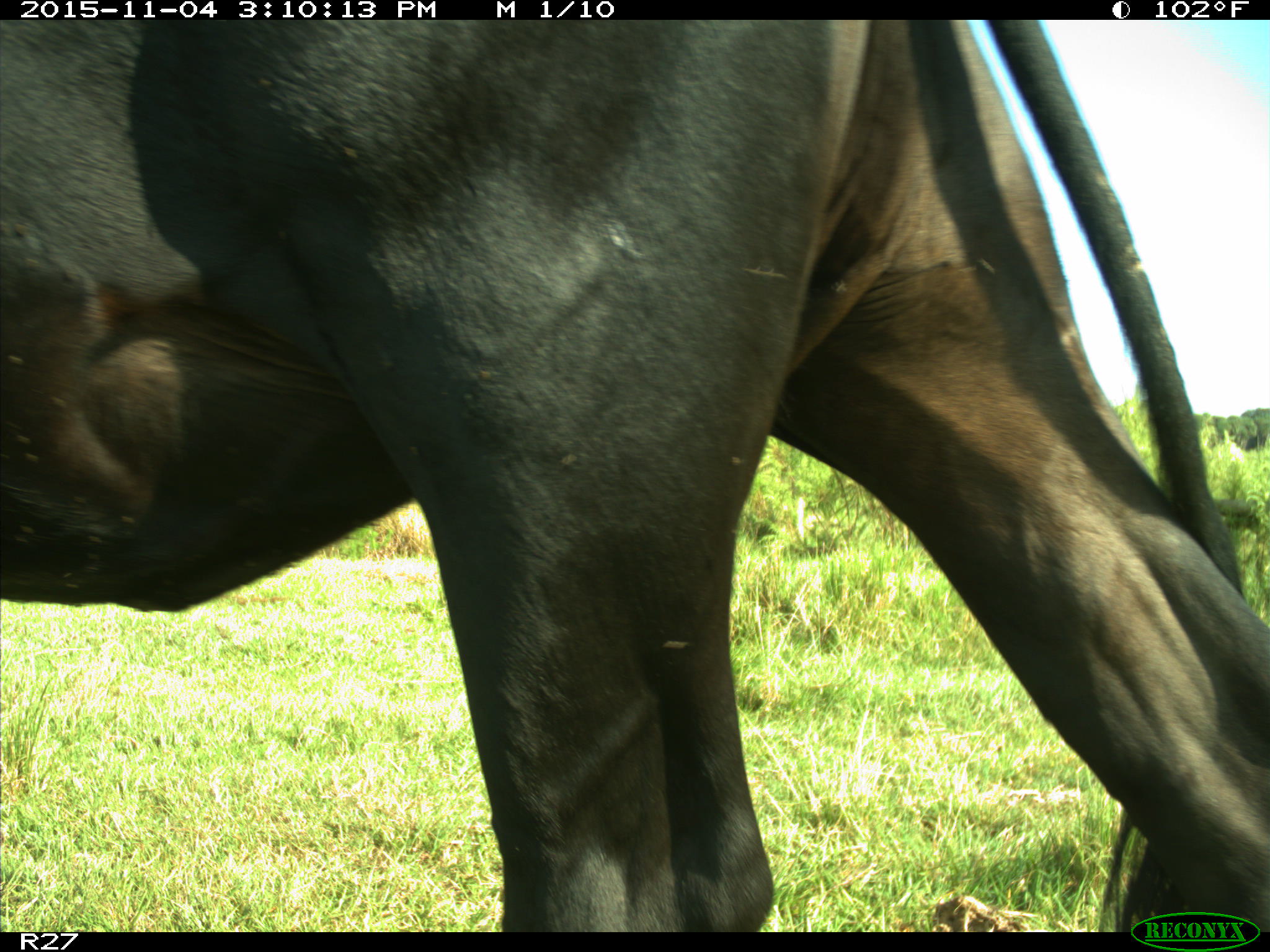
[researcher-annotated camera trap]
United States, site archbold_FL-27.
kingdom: Animalia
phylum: Chordata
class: Mammalia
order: Artiodactyla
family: Bovidae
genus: Bos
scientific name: Bos taurus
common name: domestic cow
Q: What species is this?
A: Bos taurus (domestic cow).